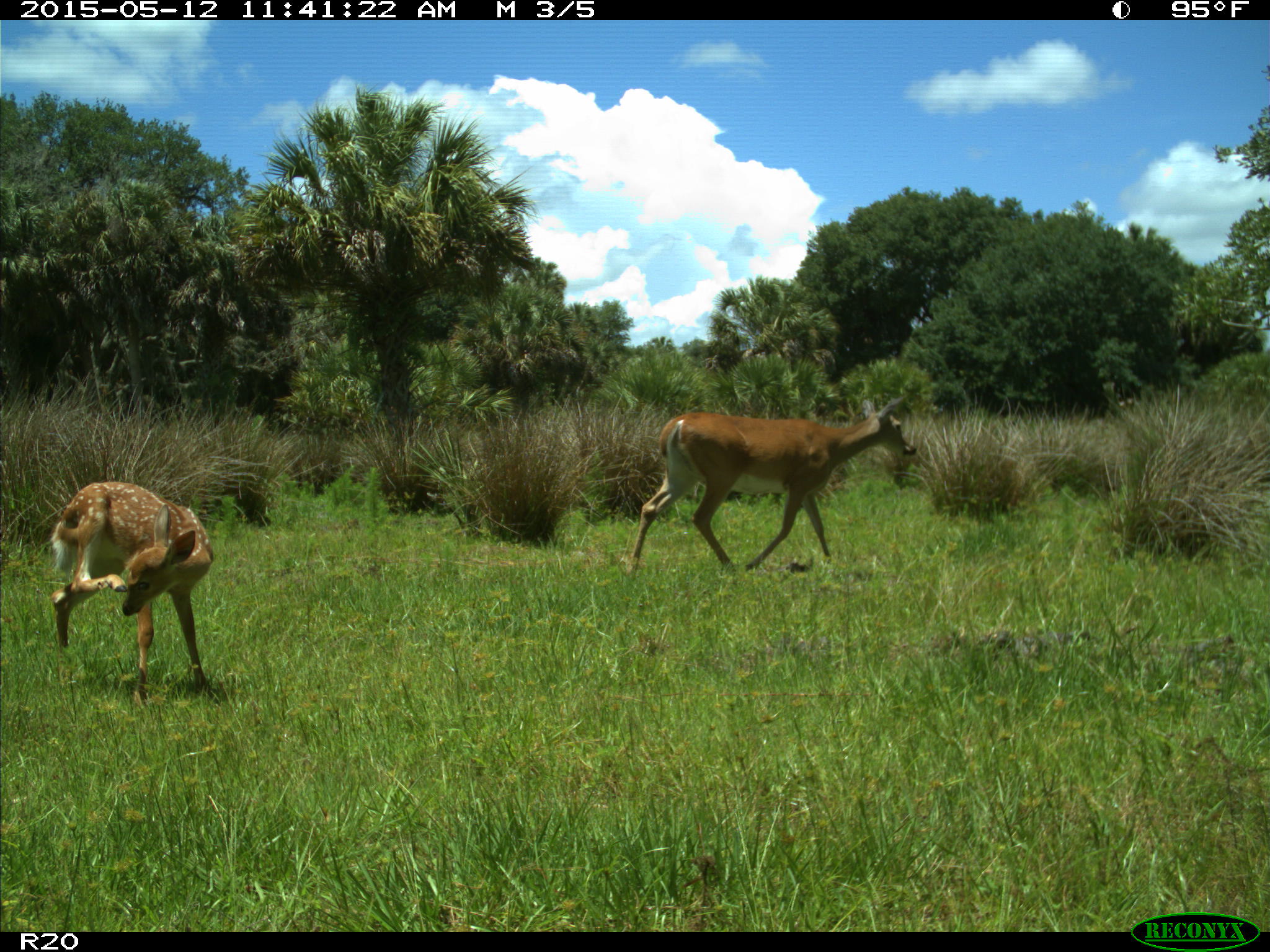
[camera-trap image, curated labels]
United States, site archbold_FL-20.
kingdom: Animalia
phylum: Chordata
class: Mammalia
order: Artiodactyla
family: Cervidae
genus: Odocoileus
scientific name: Odocoileus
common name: deer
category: unidentified deer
Unidentified deer (deer) (Odocoileus).